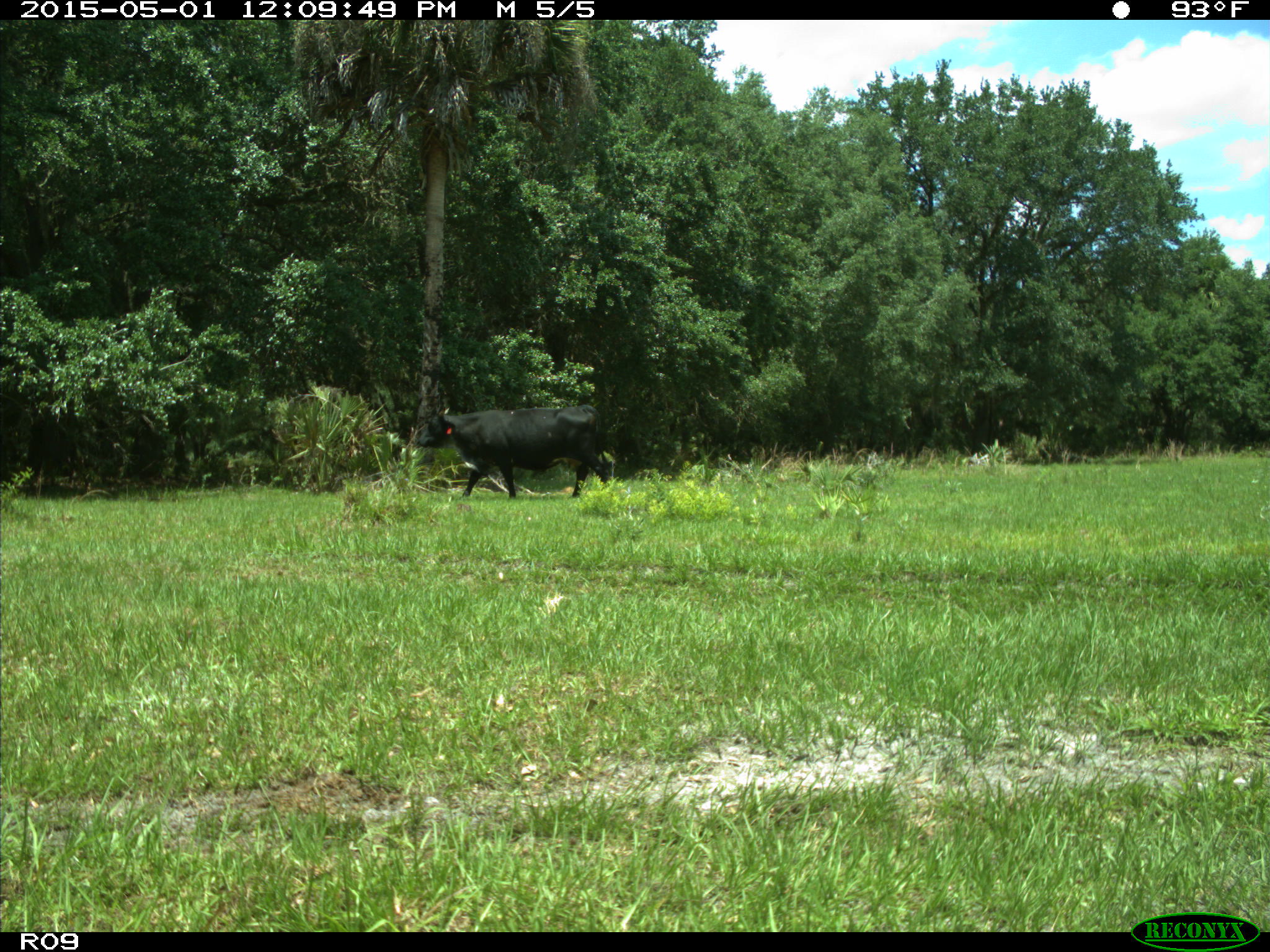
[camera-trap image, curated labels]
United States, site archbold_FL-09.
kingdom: Animalia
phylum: Chordata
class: Mammalia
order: Artiodactyla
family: Bovidae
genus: Bos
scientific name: Bos taurus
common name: domestic cow